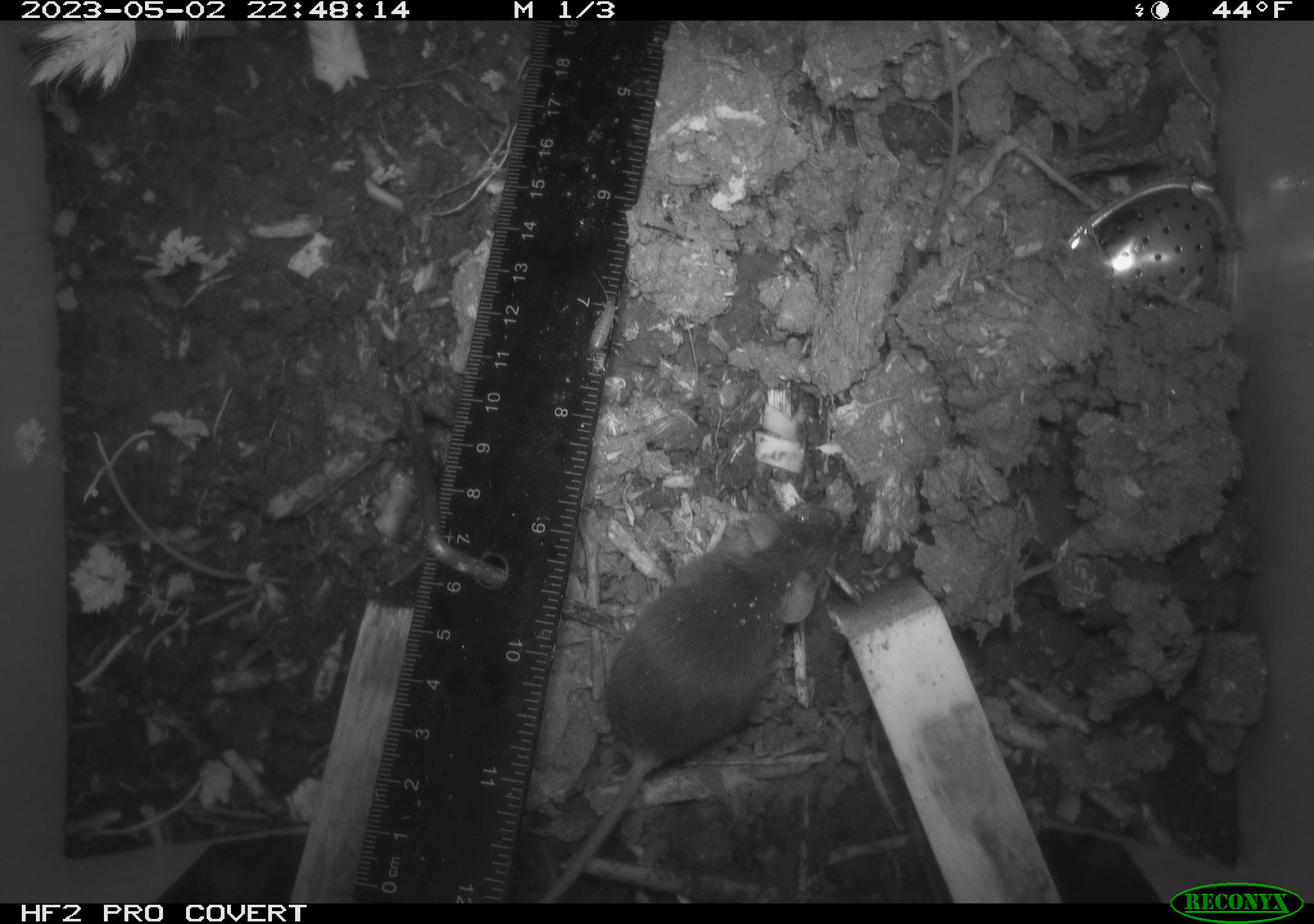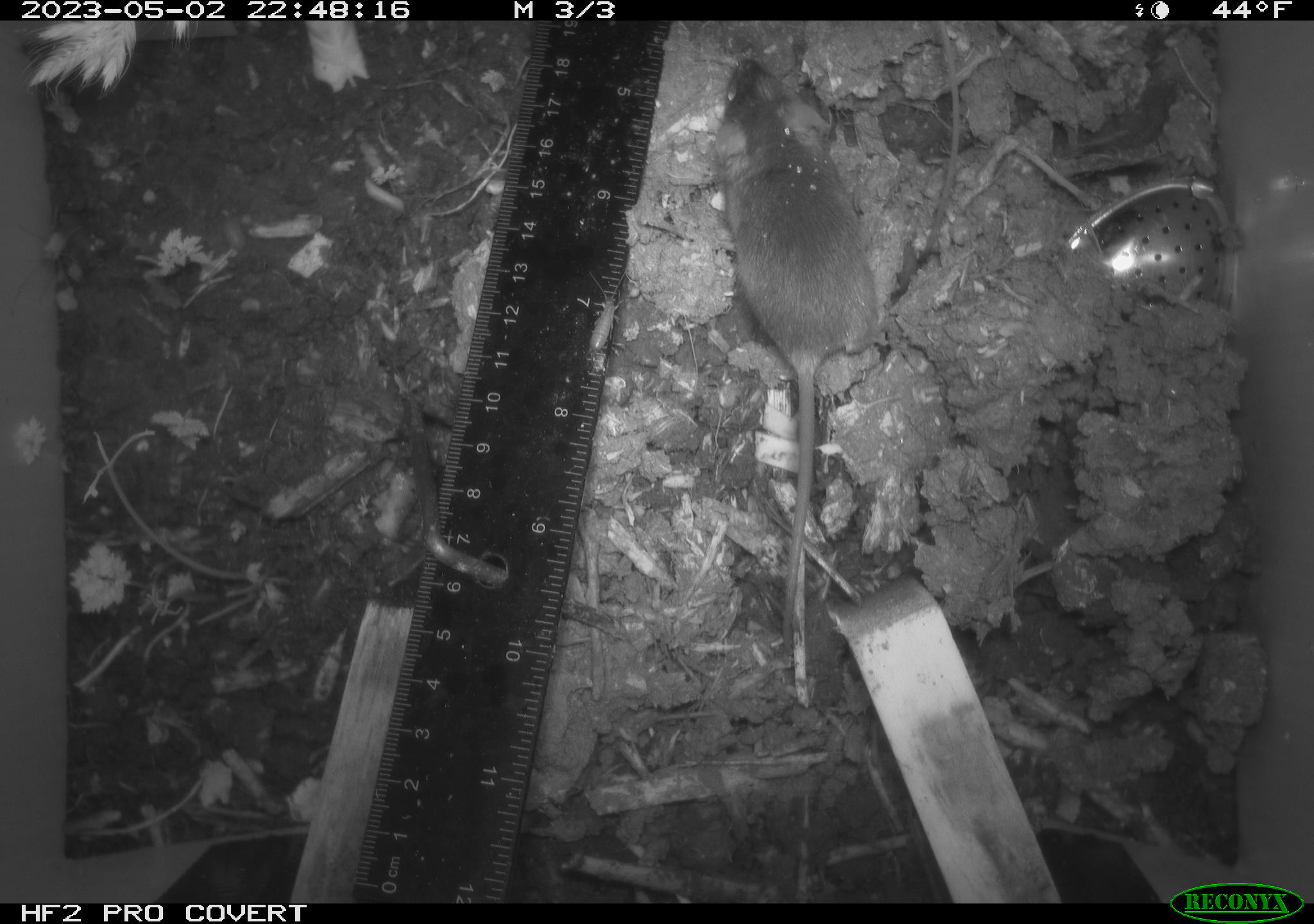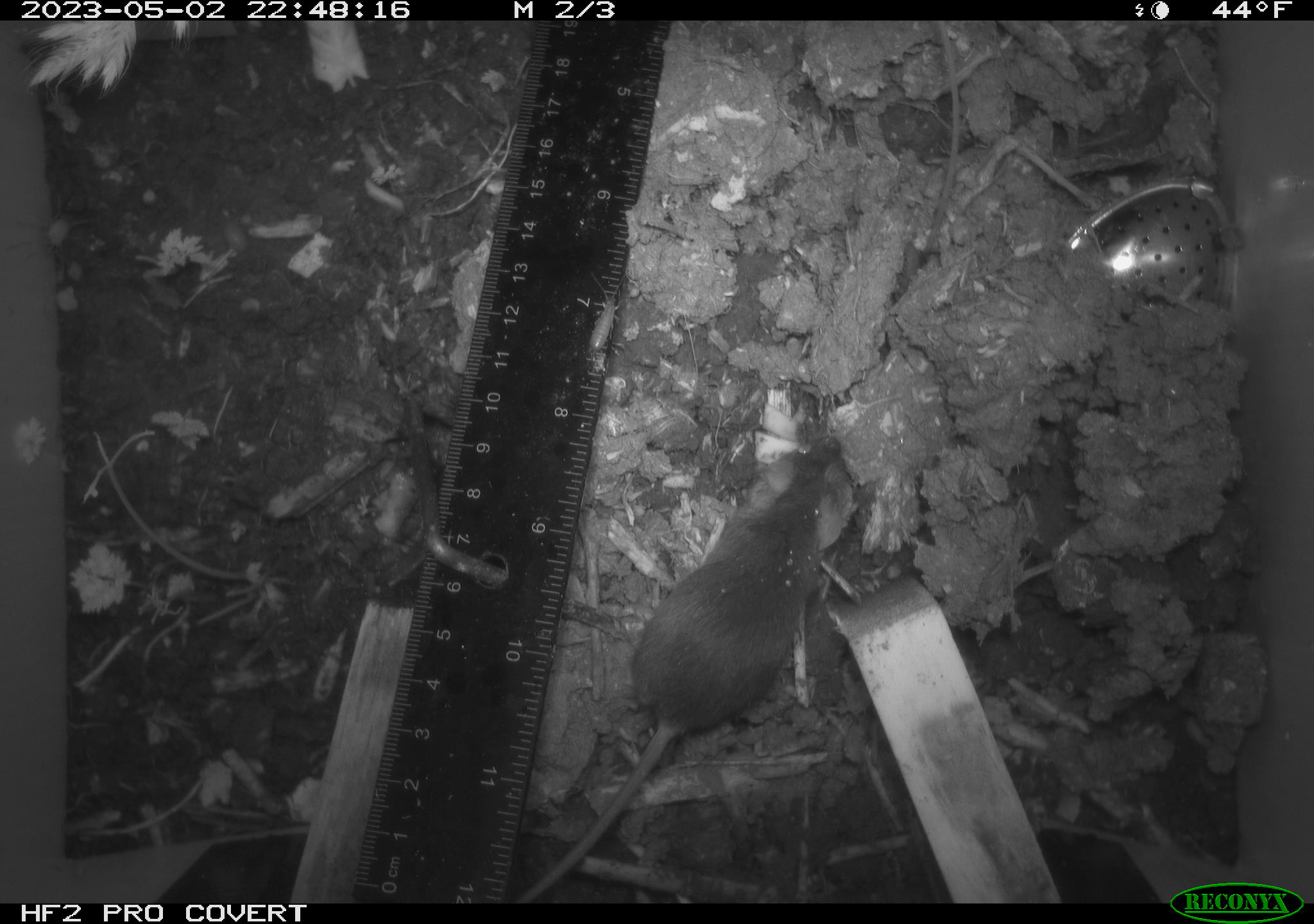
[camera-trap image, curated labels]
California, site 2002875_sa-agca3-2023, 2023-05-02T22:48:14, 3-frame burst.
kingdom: Animalia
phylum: Chordata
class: Mammalia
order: Rodentia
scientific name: Rodentia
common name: mouse species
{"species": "mouse species (Rodentia)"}